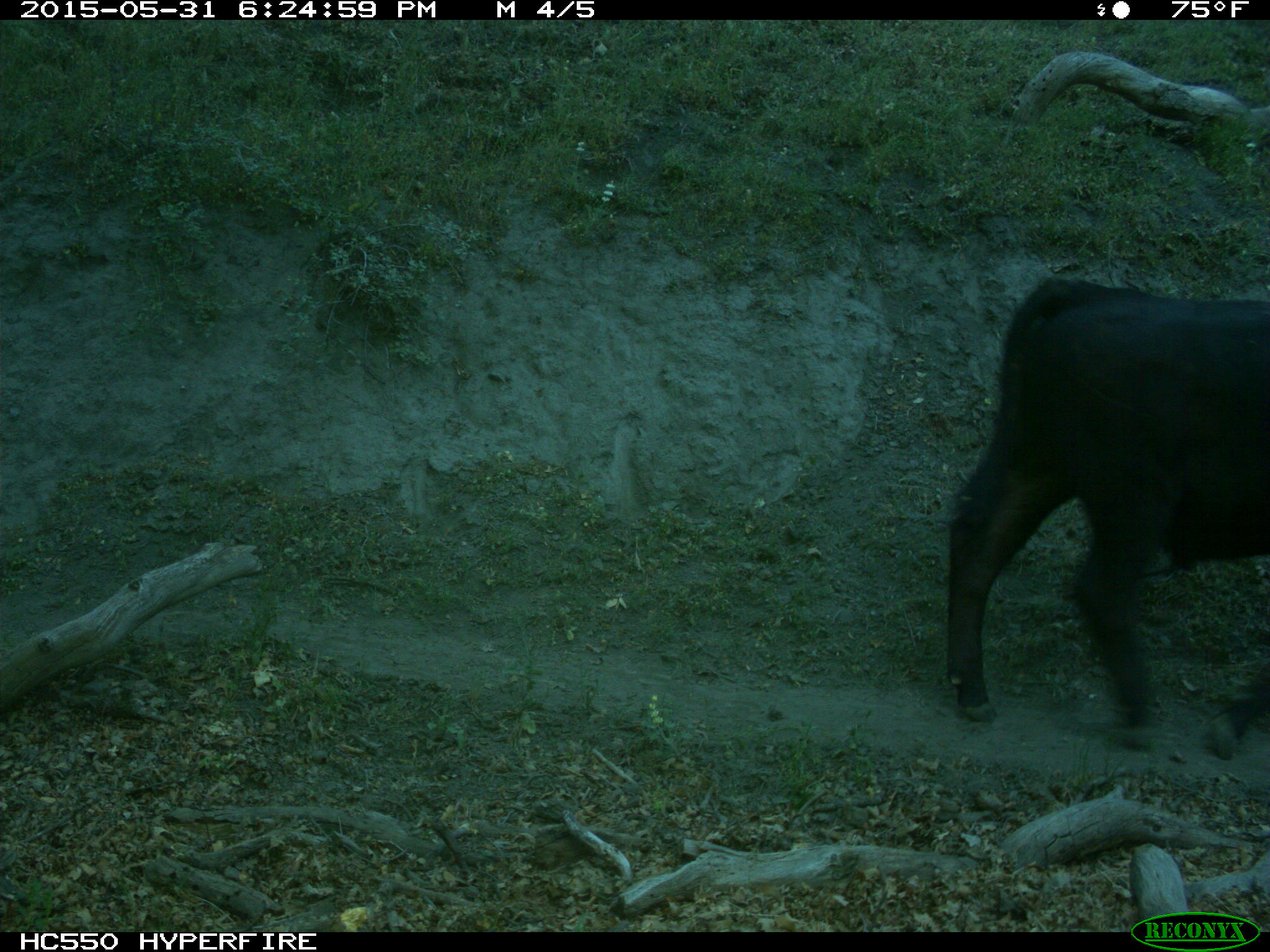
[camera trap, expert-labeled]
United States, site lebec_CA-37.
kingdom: Animalia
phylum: Chordata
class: Mammalia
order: Artiodactyla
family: Bovidae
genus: Bos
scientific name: Bos taurus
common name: domestic cow